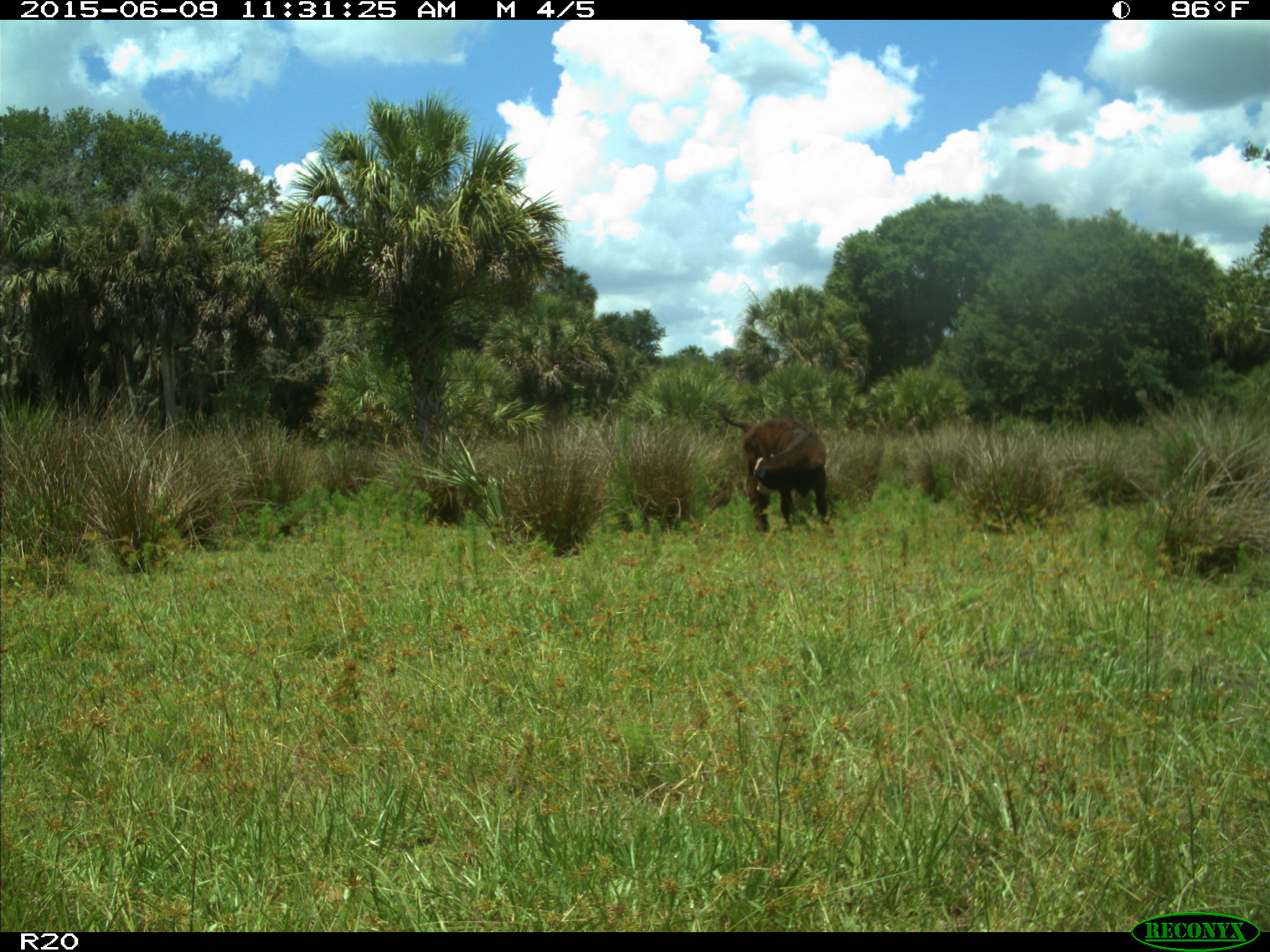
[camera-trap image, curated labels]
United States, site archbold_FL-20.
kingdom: Animalia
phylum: Chordata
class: Mammalia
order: Artiodactyla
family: Bovidae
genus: Bos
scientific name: Bos taurus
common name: domestic cow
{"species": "Bos taurus (domestic cow)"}